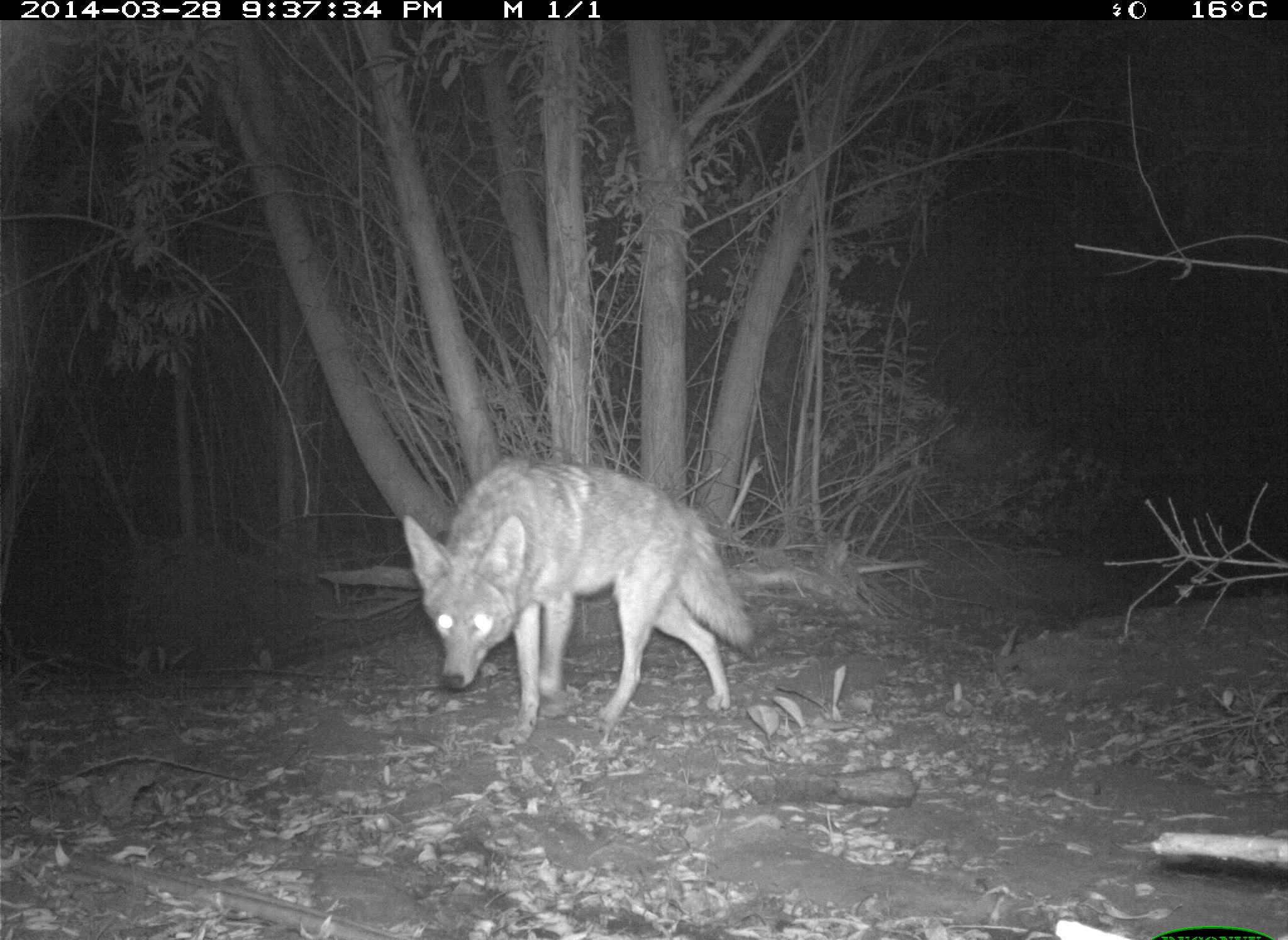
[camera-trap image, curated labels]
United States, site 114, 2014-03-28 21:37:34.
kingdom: Animalia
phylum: Chordata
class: Mammalia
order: Carnivora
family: Canidae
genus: Canis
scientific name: Canis latrans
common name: coyote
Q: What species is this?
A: Coyote (Canis latrans).